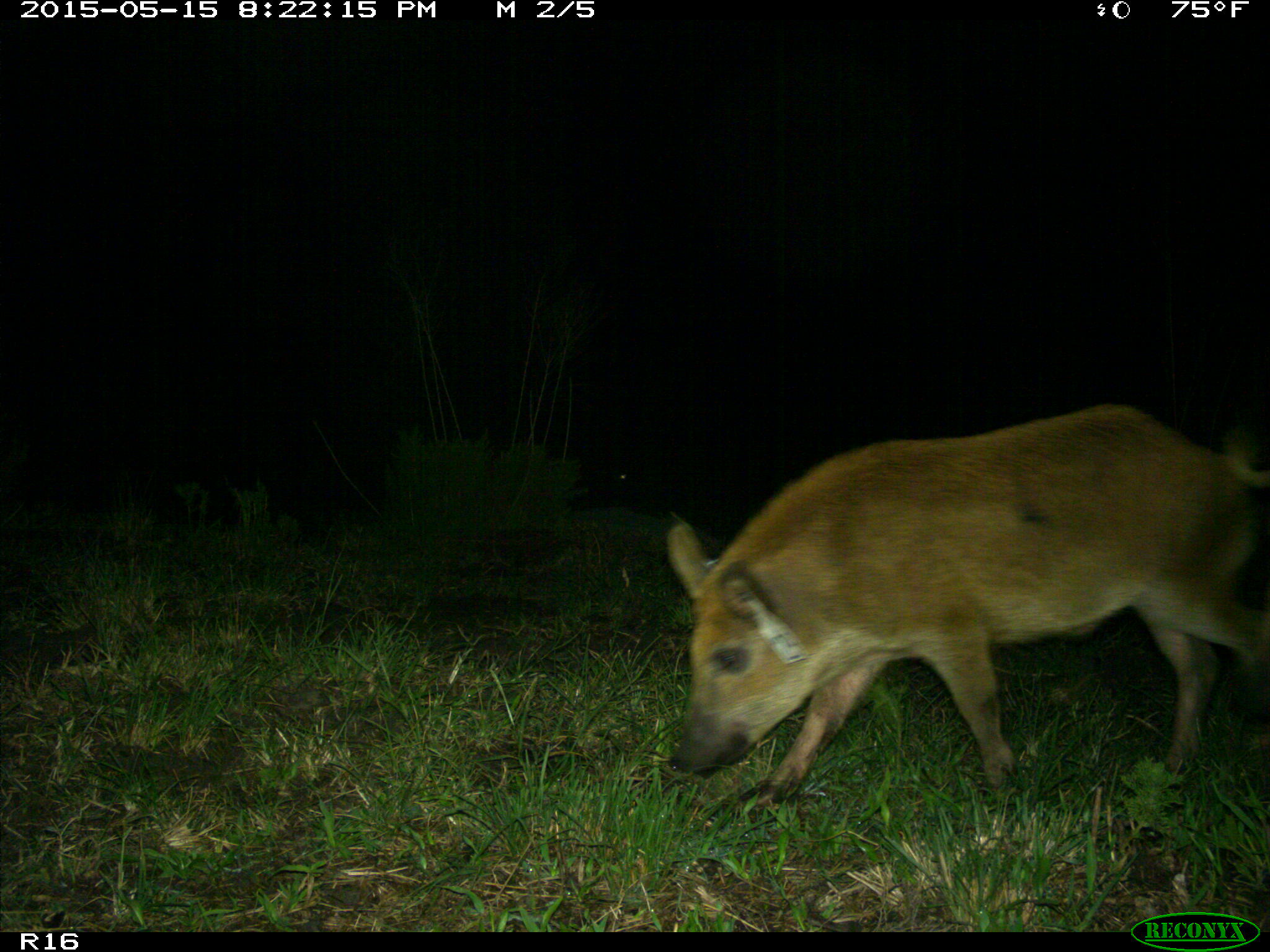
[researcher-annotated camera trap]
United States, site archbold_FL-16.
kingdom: Animalia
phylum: Chordata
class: Mammalia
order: Artiodactyla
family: Suidae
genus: Sus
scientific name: Sus scrofa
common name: wild boar